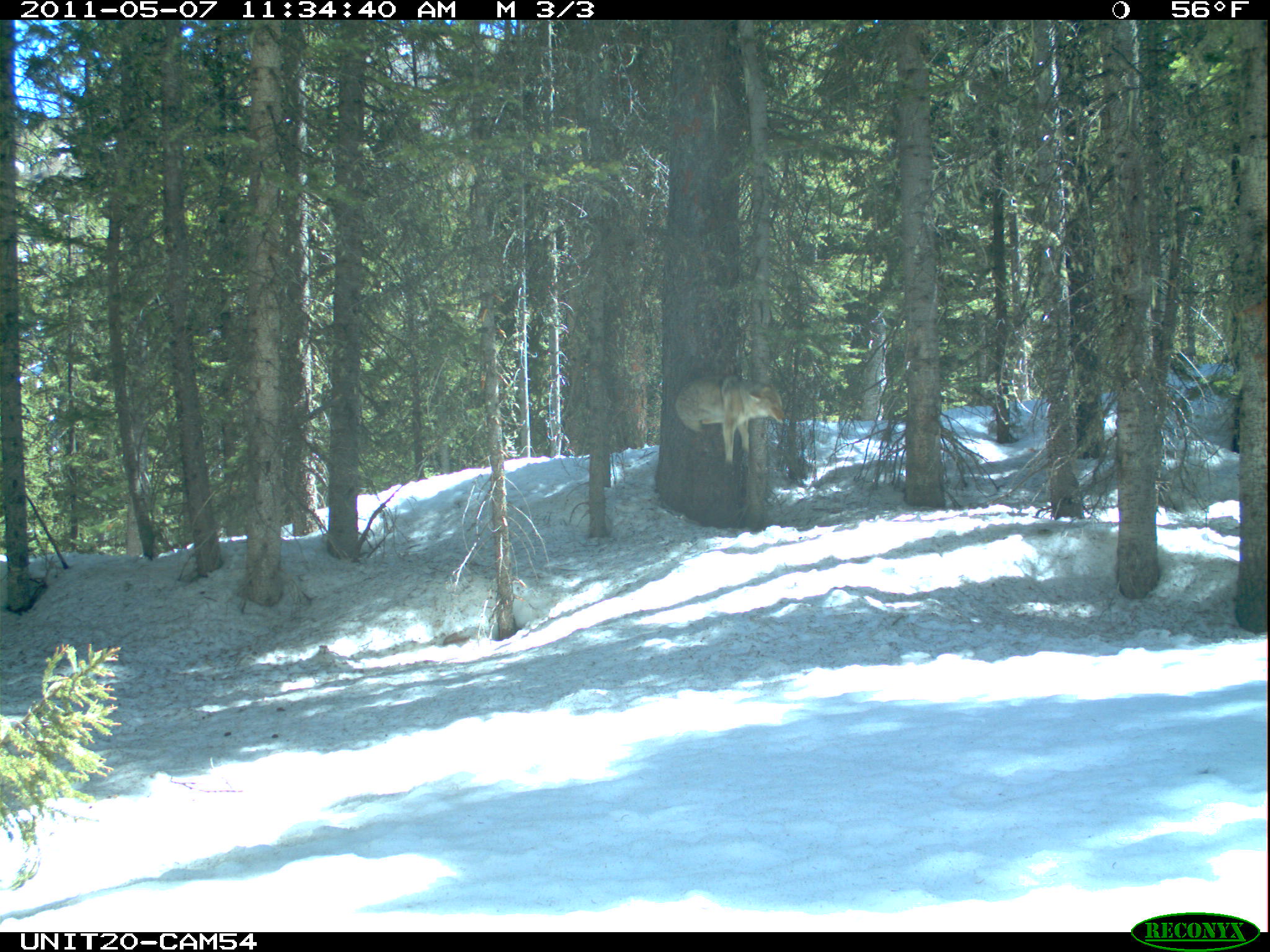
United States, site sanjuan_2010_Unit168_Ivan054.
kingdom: Animalia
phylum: Chordata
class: Mammalia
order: Carnivora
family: Canidae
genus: Canis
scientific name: Canis latrans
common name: coyote